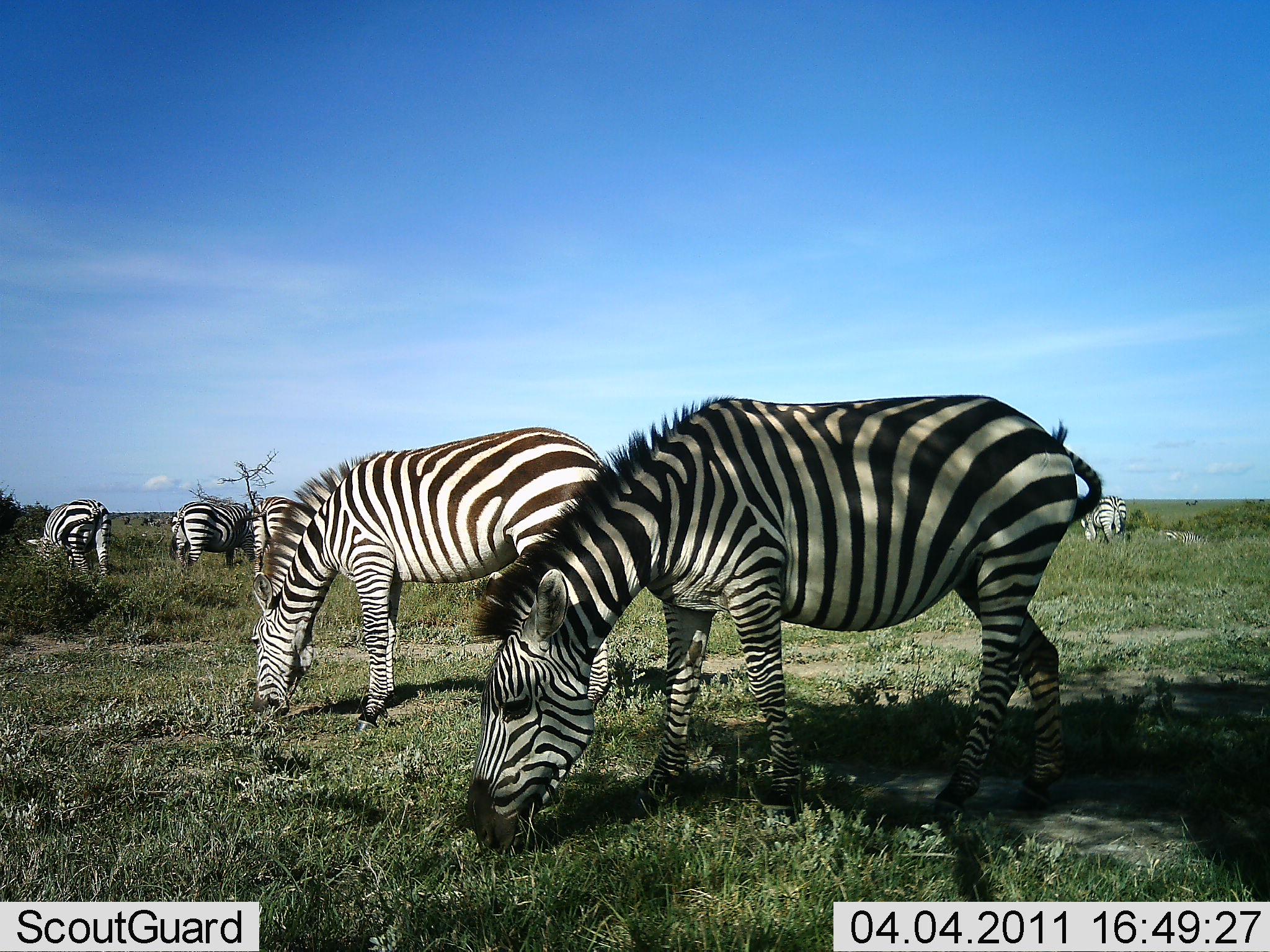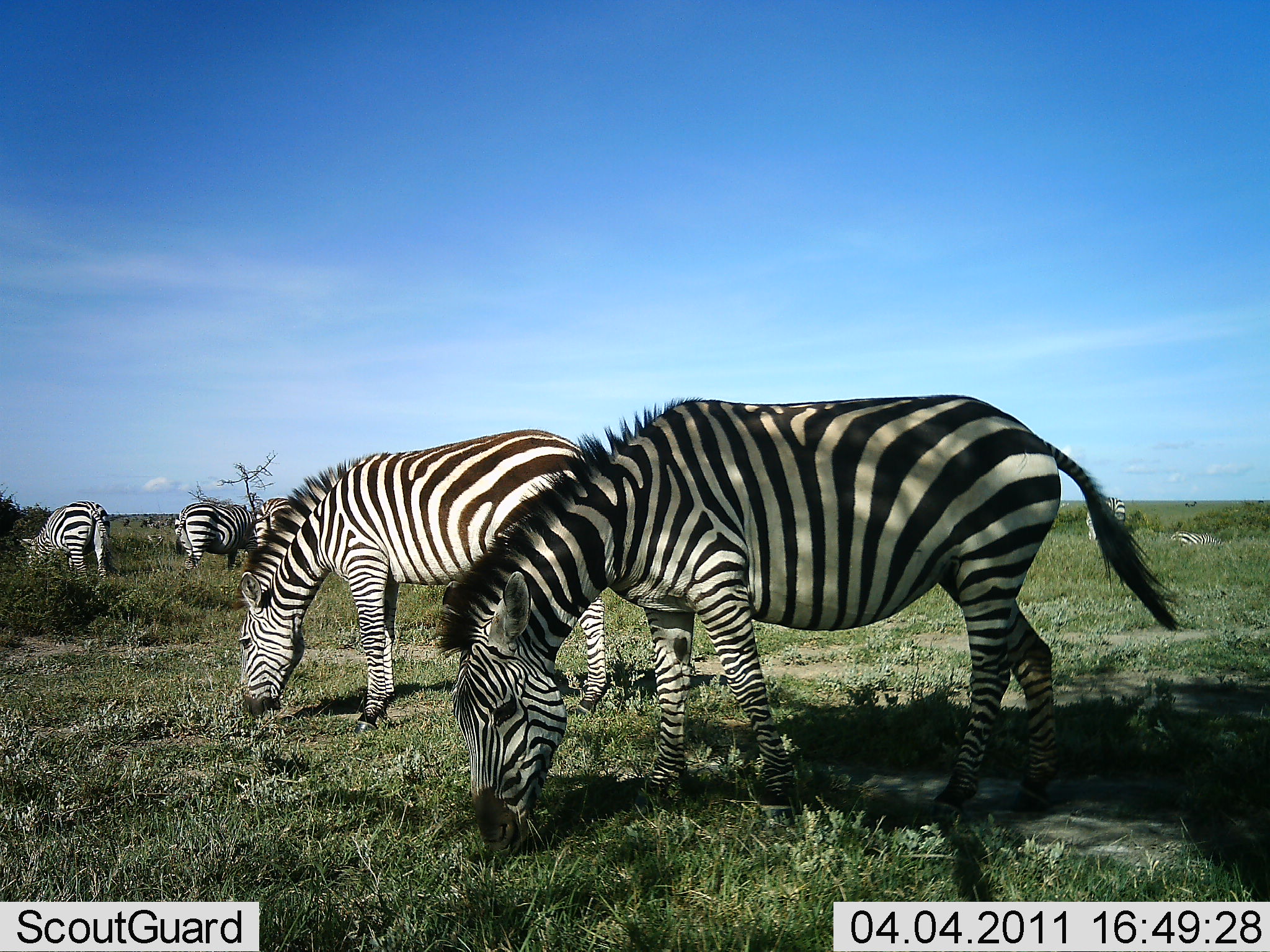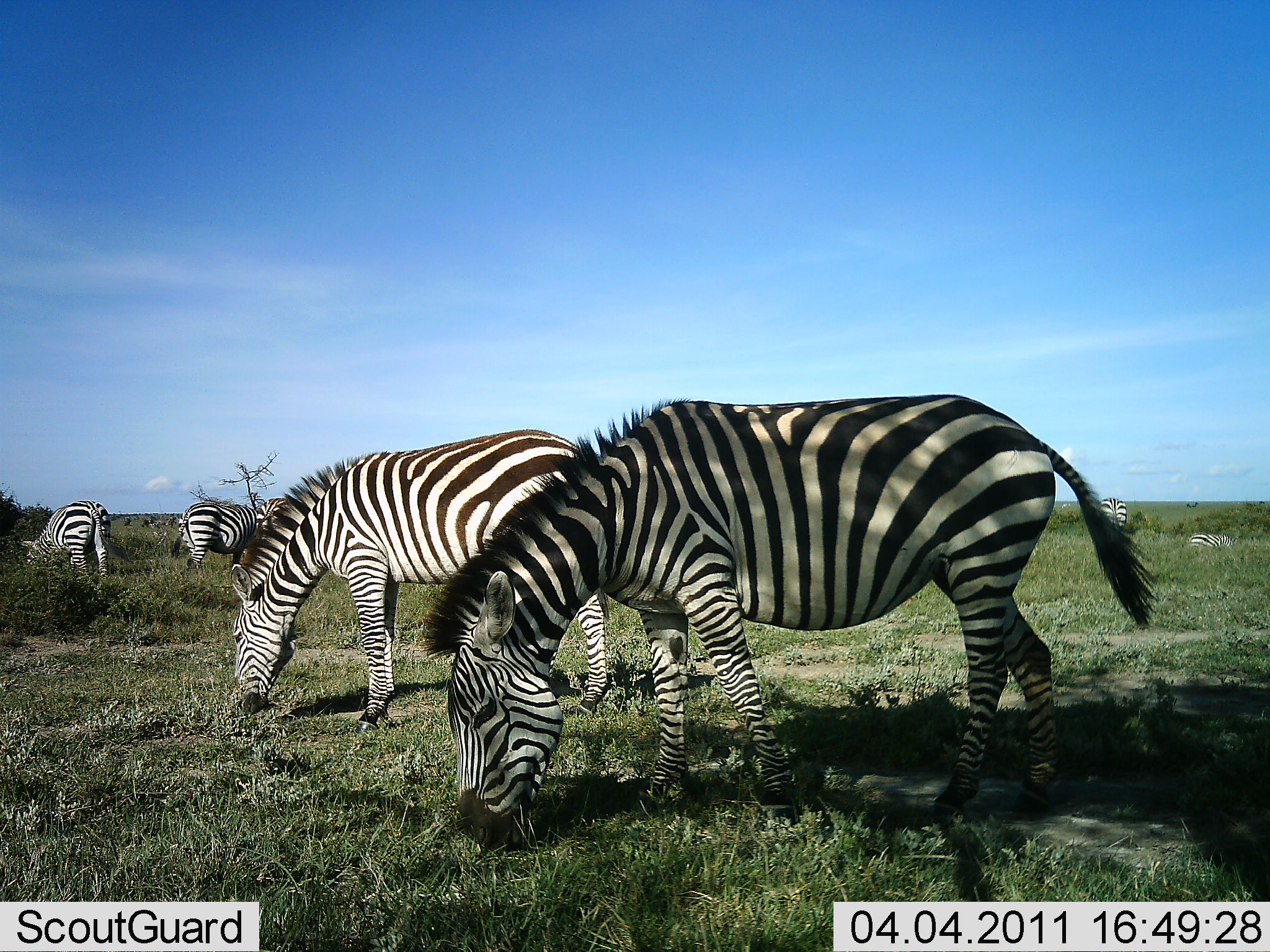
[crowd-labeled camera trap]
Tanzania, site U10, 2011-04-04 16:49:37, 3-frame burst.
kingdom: Animalia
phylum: Chordata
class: Mammalia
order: Perissodactyla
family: Equidae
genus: Equus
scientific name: Equus quagga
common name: plains zebra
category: zebra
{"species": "zebra (plains zebra) (Equus quagga)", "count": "6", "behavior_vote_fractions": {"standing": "20%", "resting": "0%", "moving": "30%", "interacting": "0%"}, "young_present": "0%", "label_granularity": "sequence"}